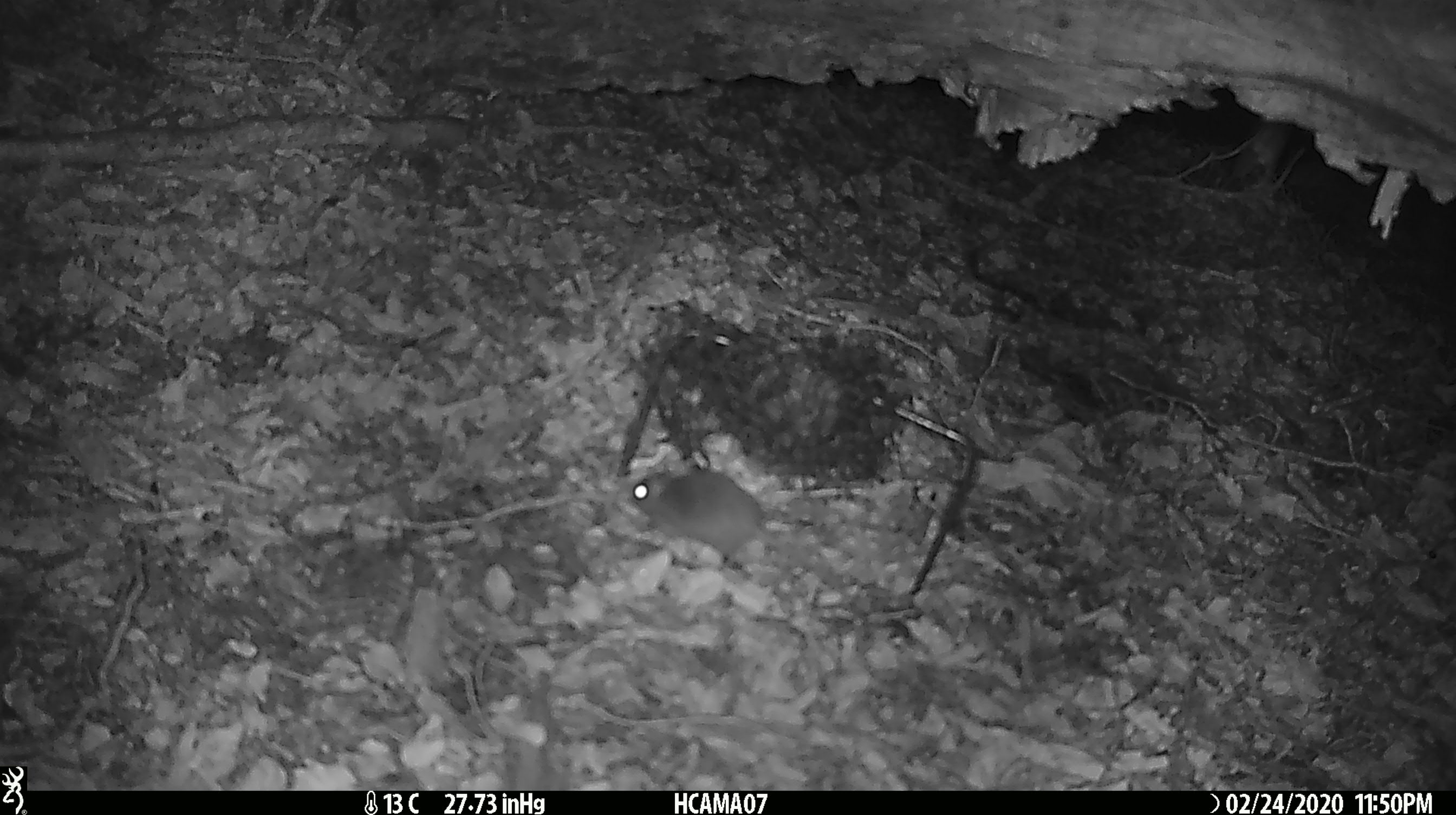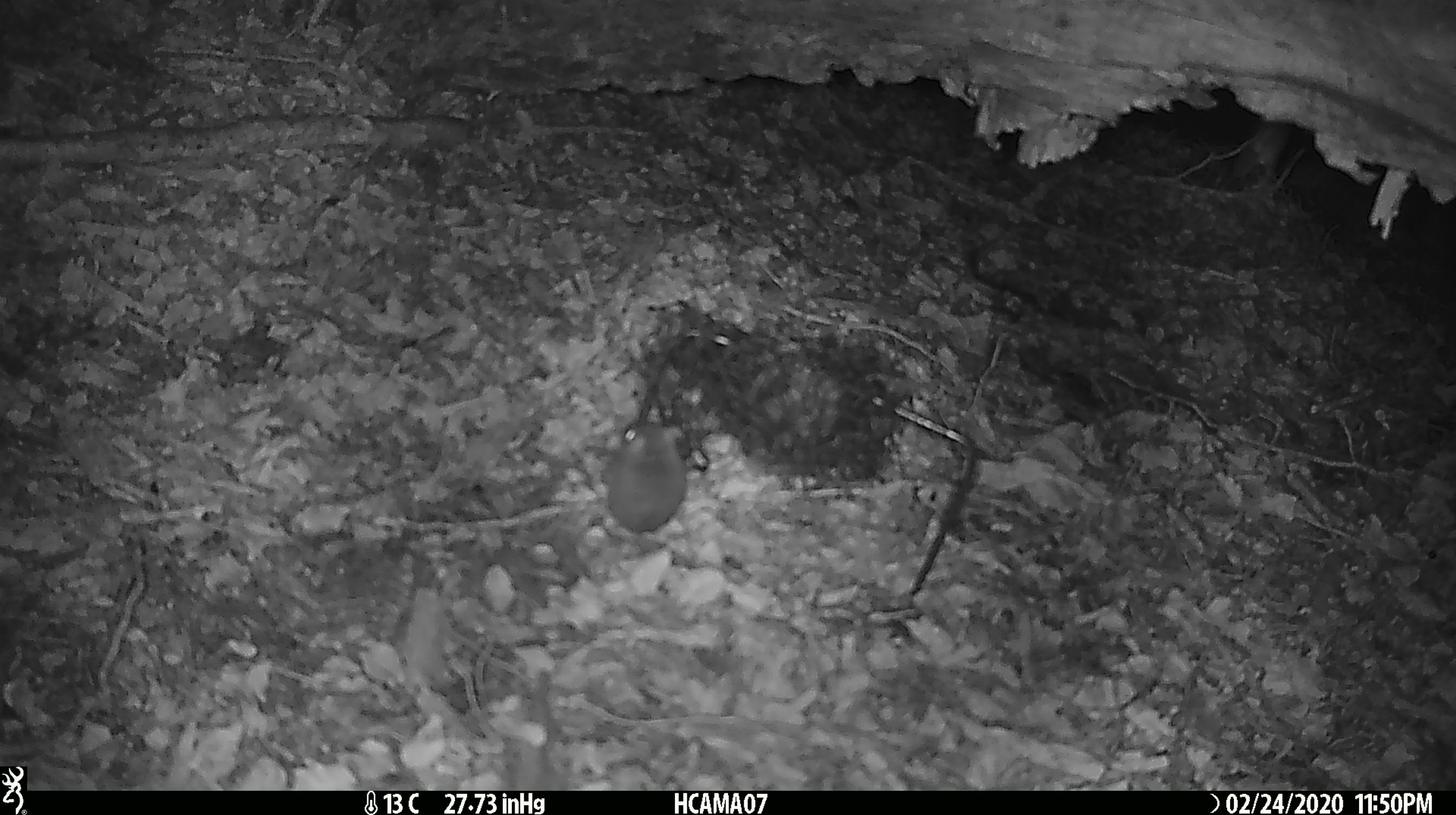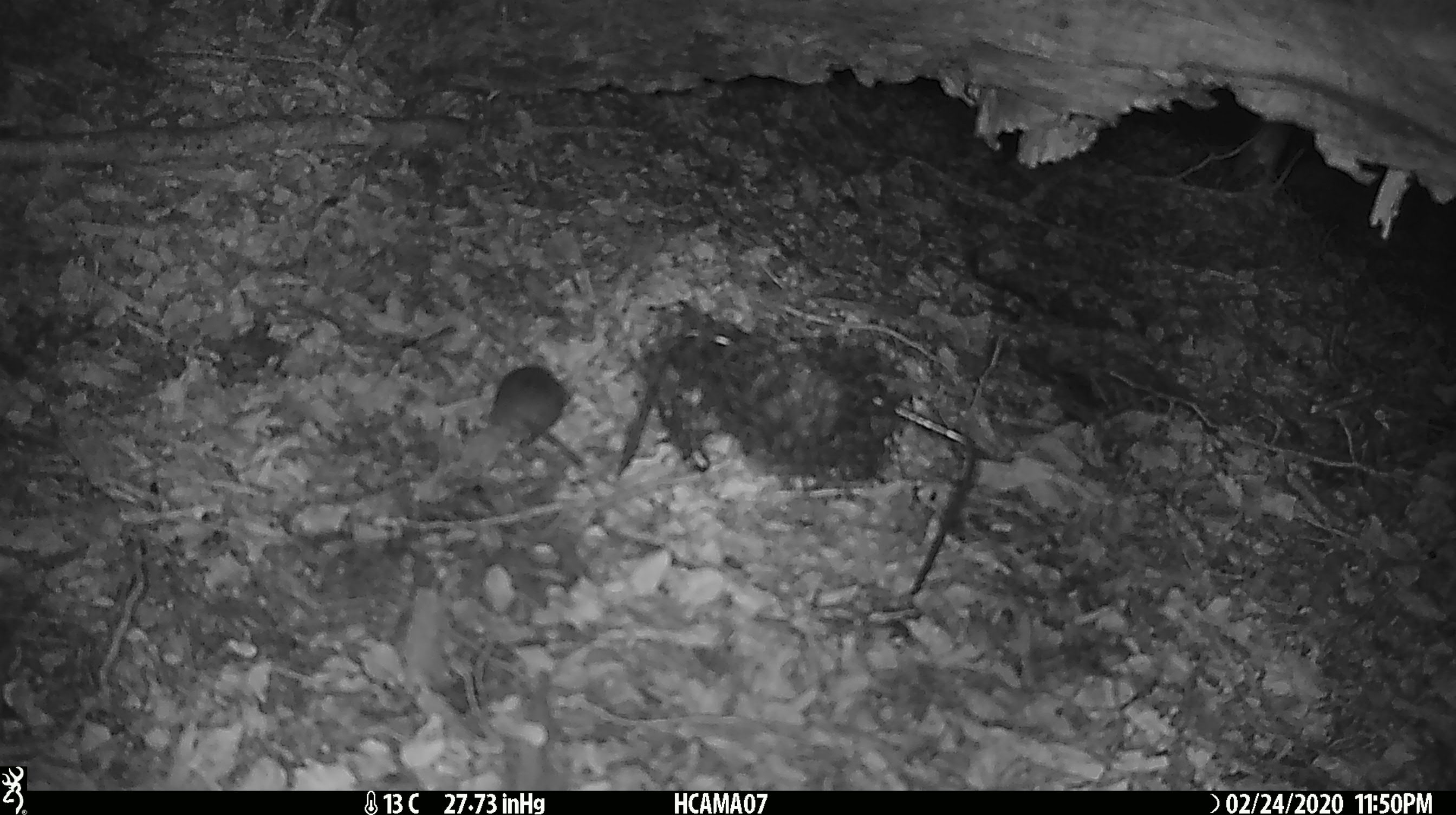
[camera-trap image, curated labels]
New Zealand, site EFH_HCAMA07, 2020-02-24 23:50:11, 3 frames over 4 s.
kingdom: Animalia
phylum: Chordata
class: Mammalia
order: Rodentia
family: Muridae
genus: Mus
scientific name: Mus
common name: mouse